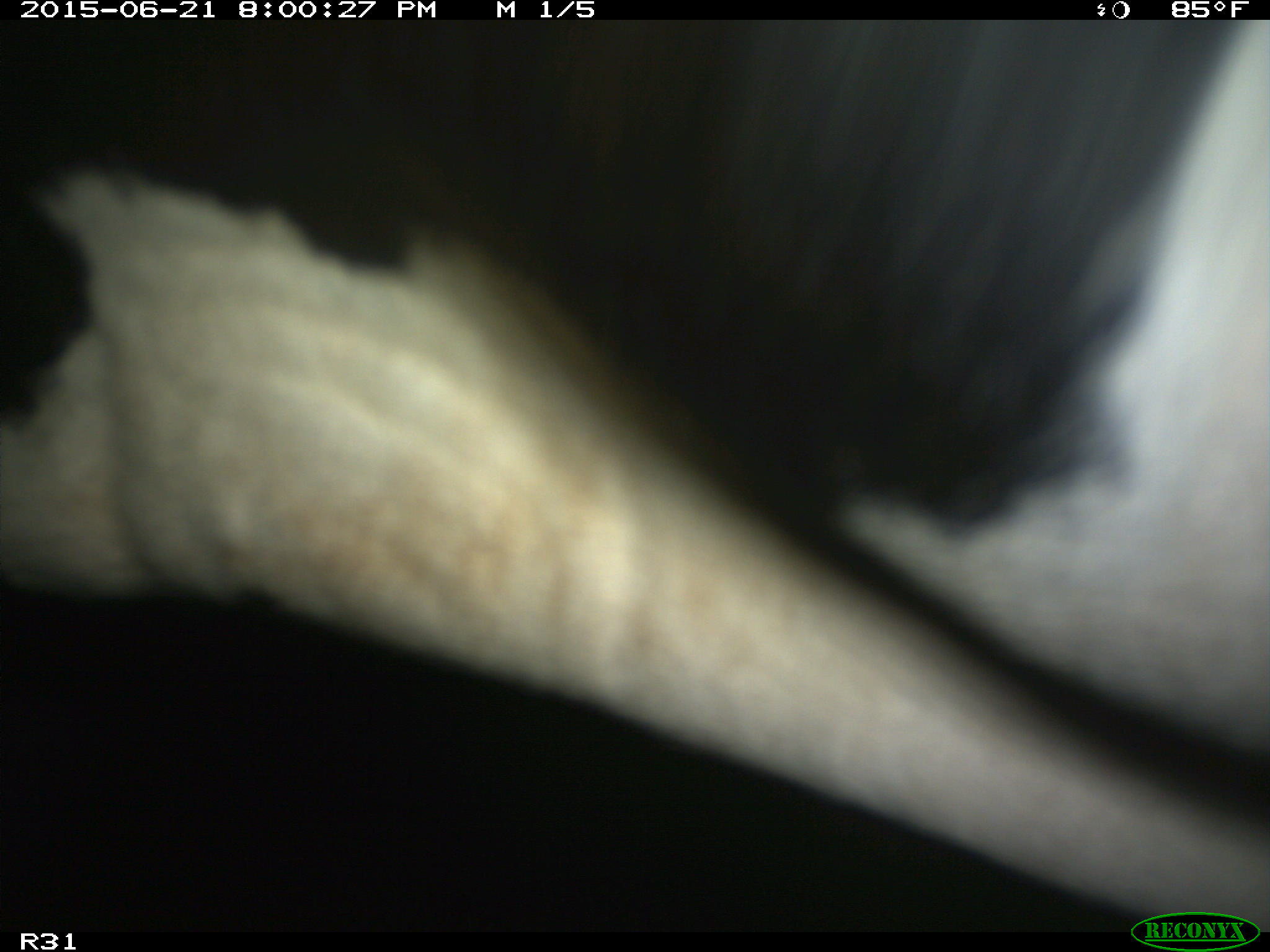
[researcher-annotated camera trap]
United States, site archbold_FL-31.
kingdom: Animalia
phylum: Chordata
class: Mammalia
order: Artiodactyla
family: Bovidae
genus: Bos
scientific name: Bos taurus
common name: domestic cow